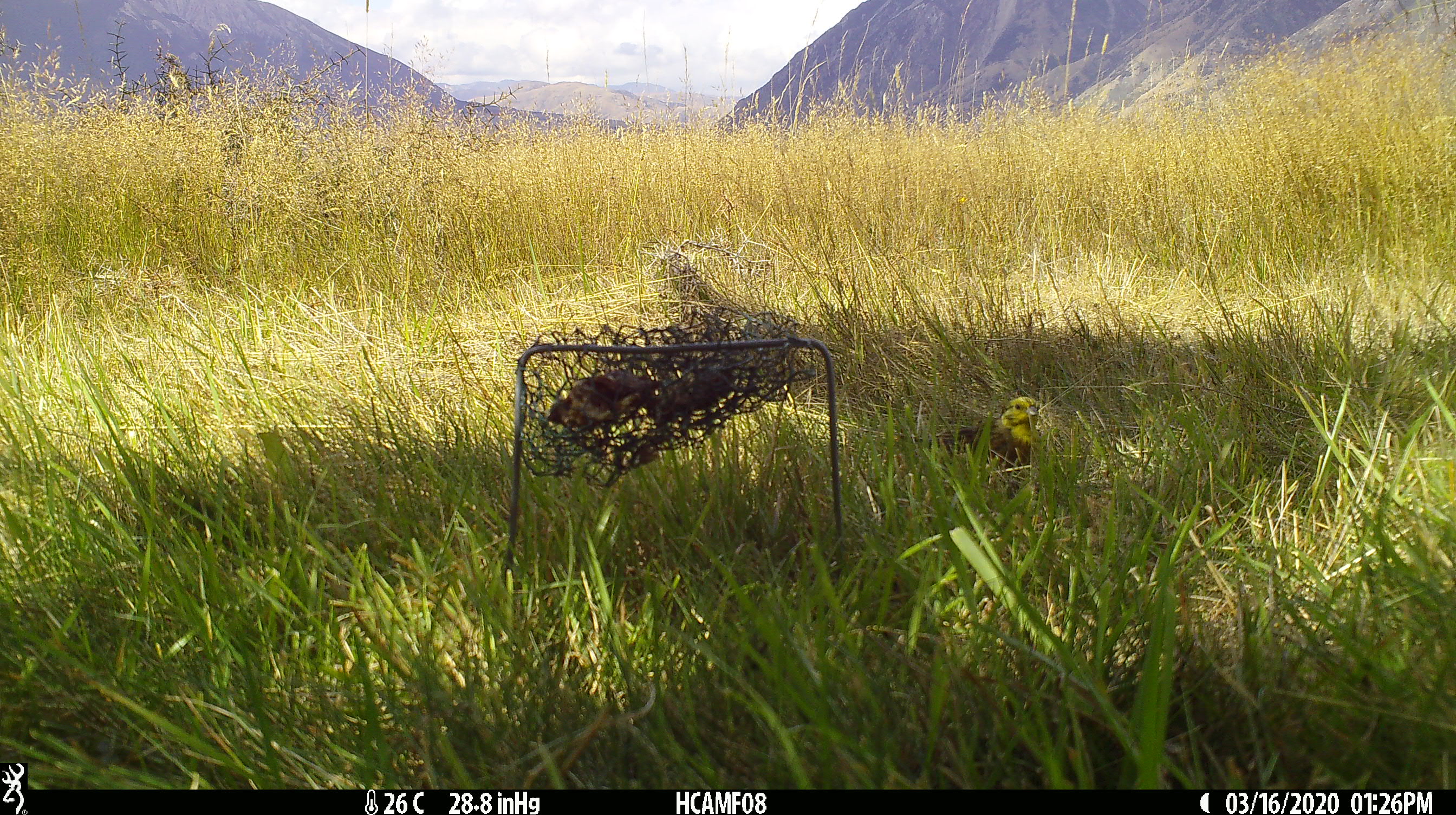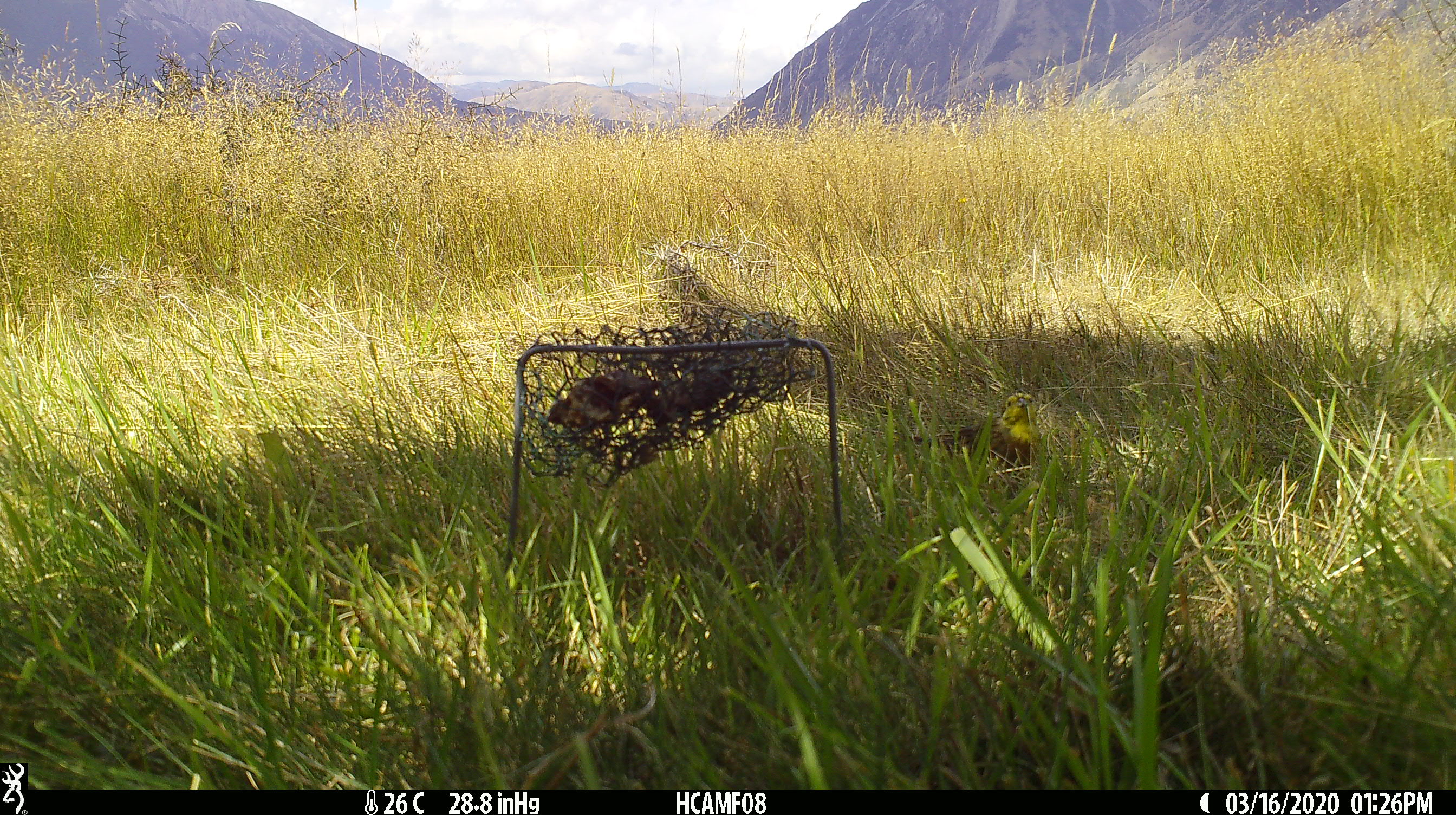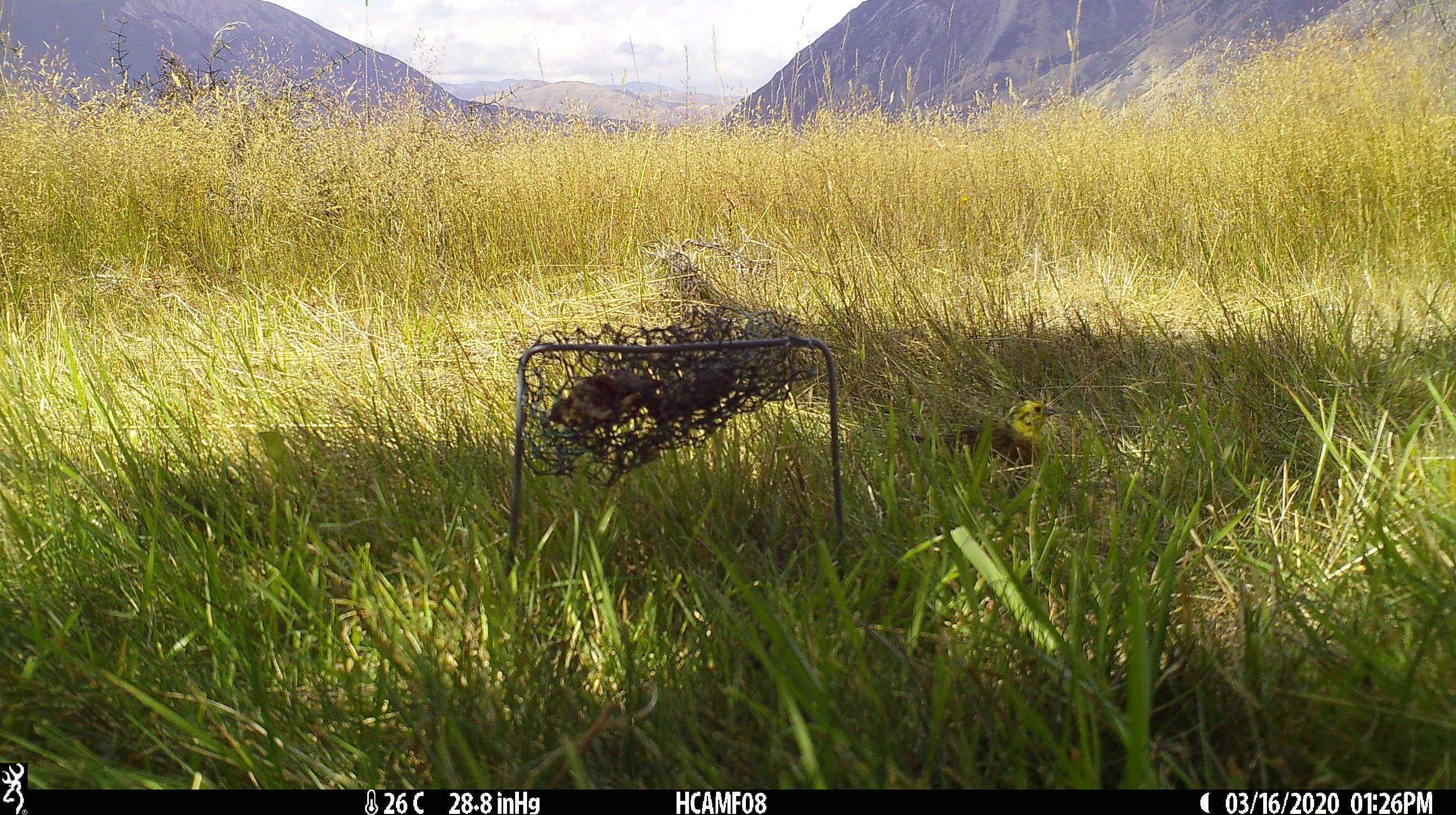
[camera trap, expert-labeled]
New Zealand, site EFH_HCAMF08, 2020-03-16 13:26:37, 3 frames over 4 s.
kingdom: Animalia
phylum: Chordata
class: Aves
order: Passeriformes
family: Emberizidae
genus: Emberiza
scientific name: Emberiza citrinella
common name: yellowhammer